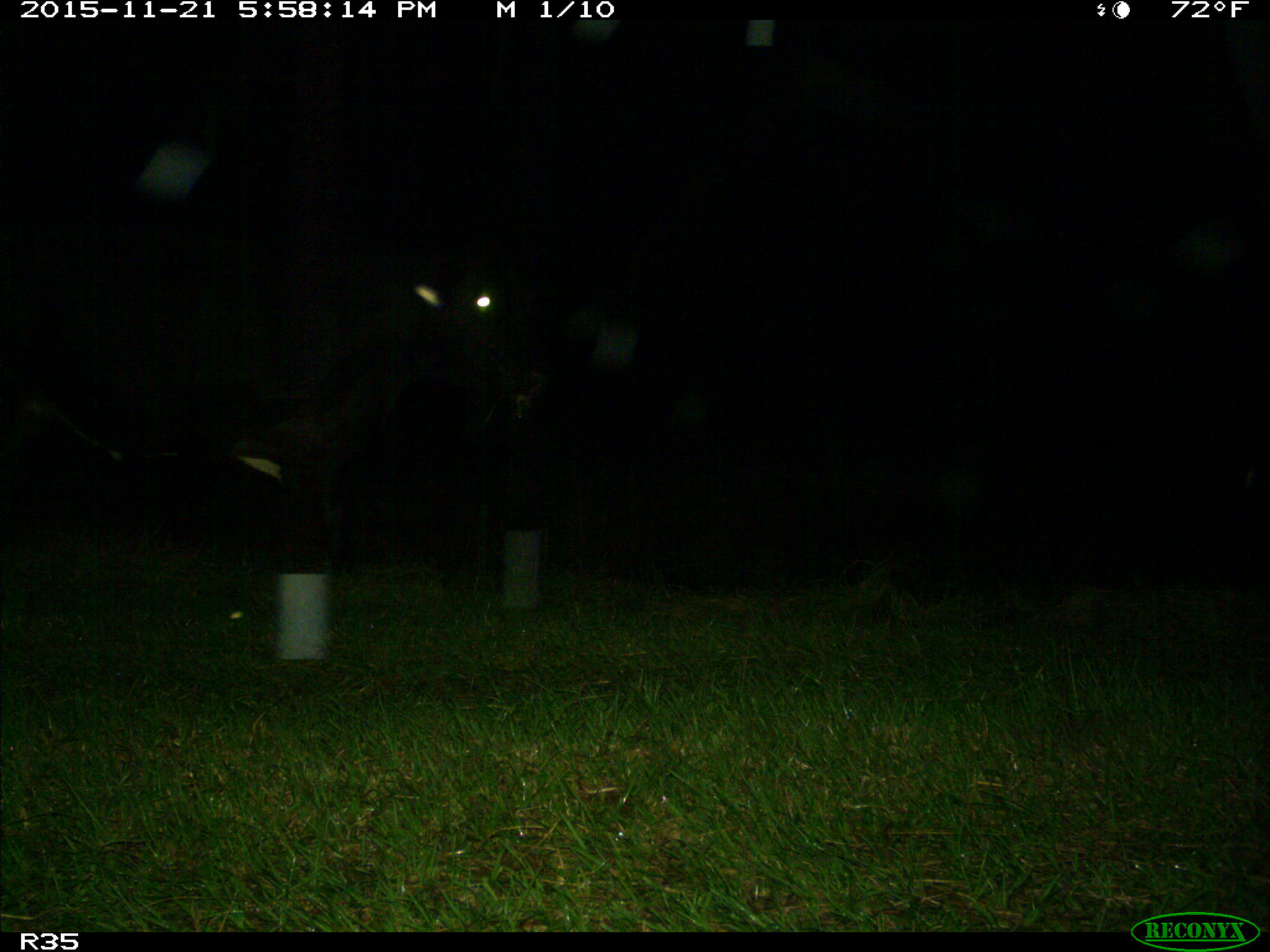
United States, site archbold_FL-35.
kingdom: Animalia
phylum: Chordata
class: Mammalia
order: Artiodactyla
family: Bovidae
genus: Bos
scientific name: Bos taurus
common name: domestic cow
Bos taurus (domestic cow).